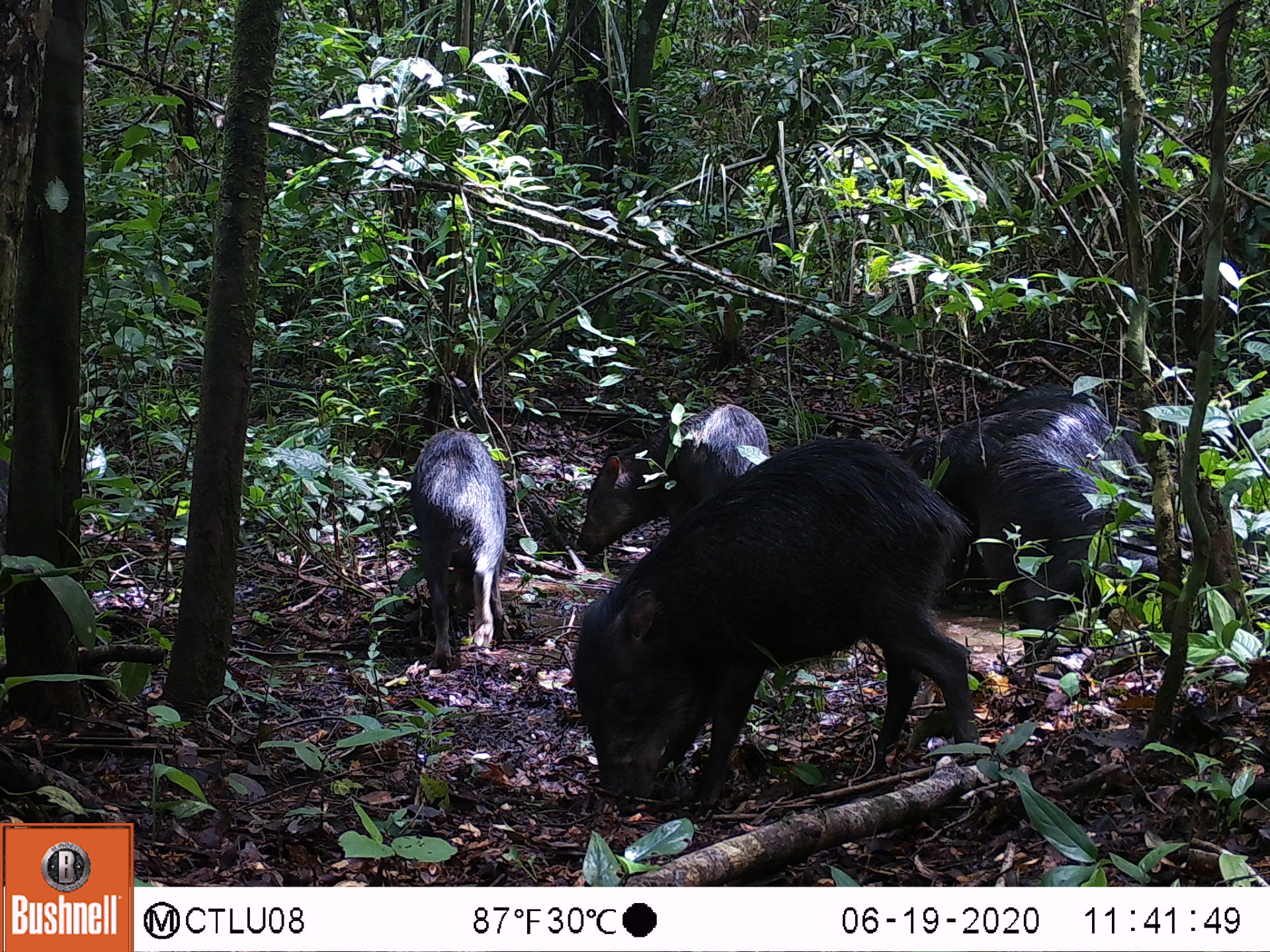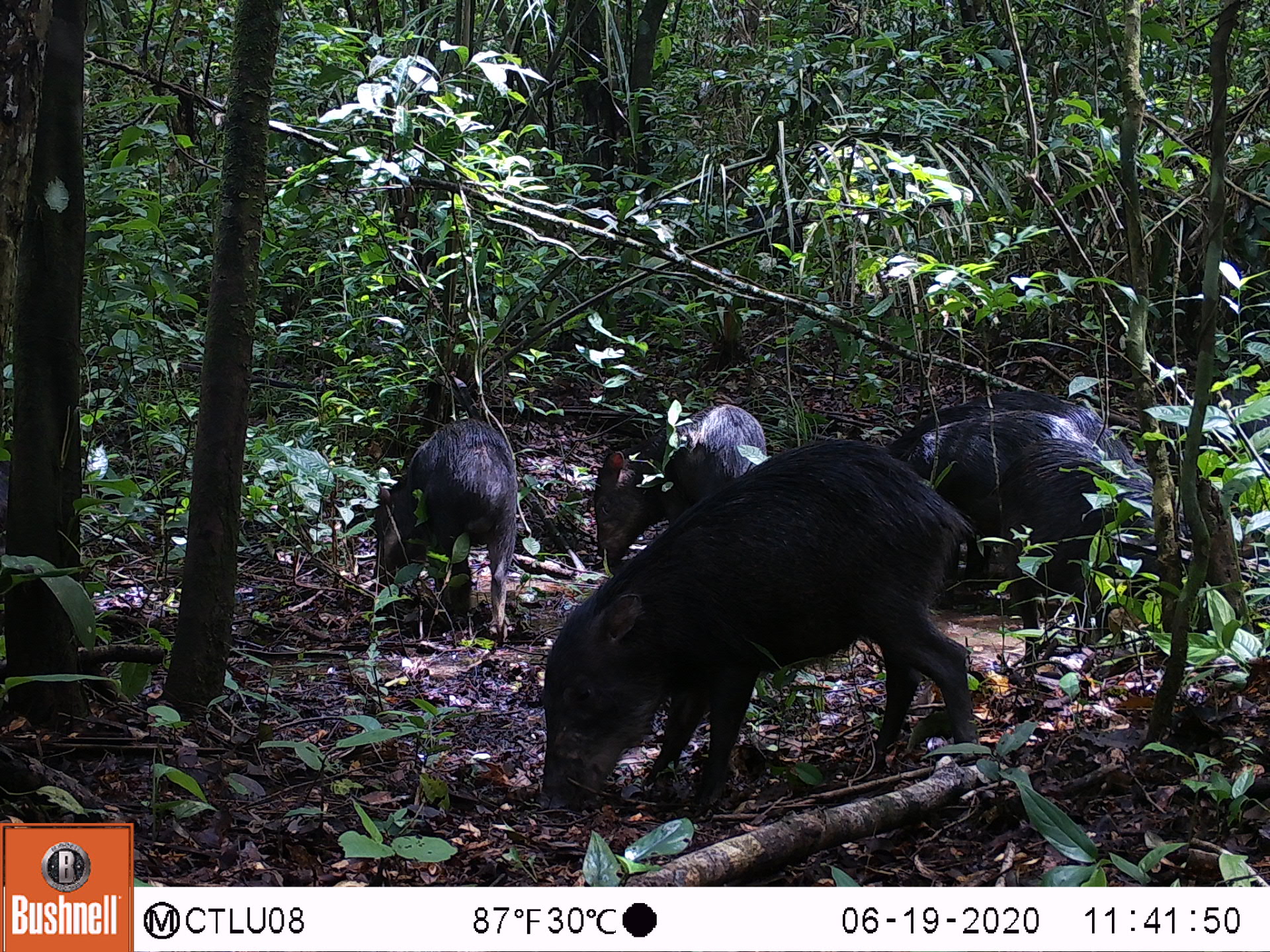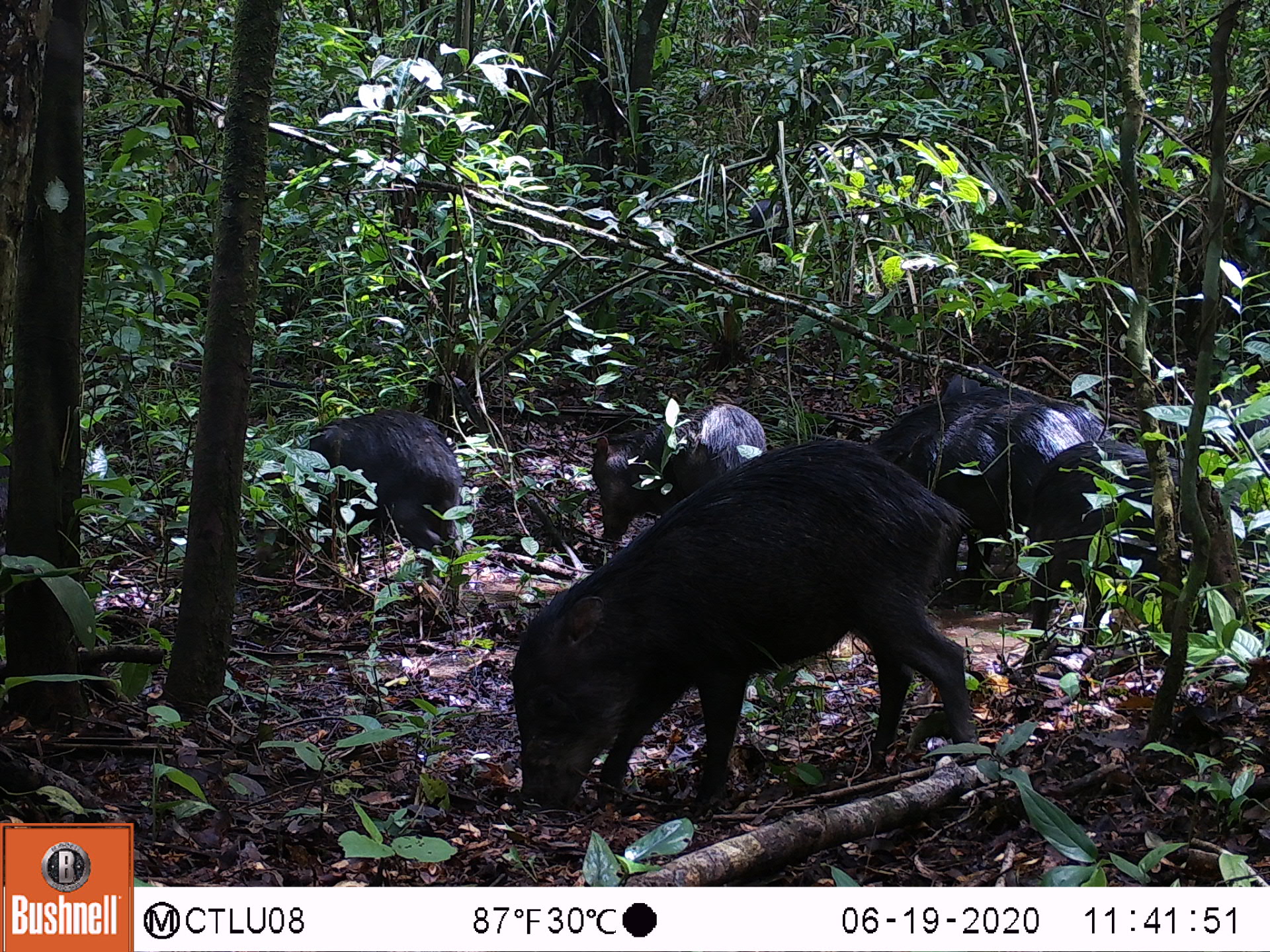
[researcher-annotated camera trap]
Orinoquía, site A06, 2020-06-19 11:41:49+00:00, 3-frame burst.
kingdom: Animalia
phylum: Chordata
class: Mammalia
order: Artiodactyla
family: Tayassuidae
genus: Tayassu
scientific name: Tayassu pecari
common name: white-lipped peccary